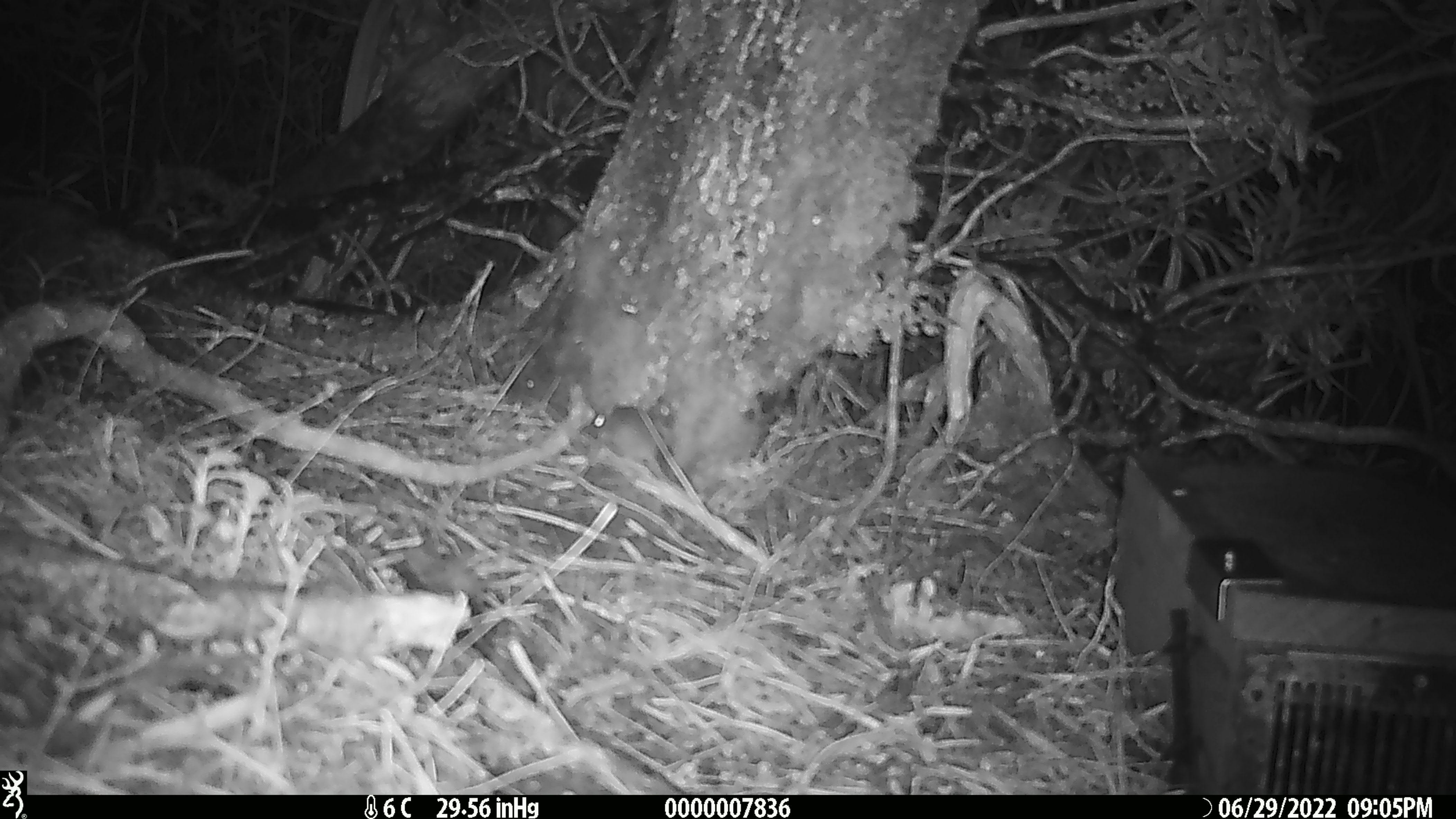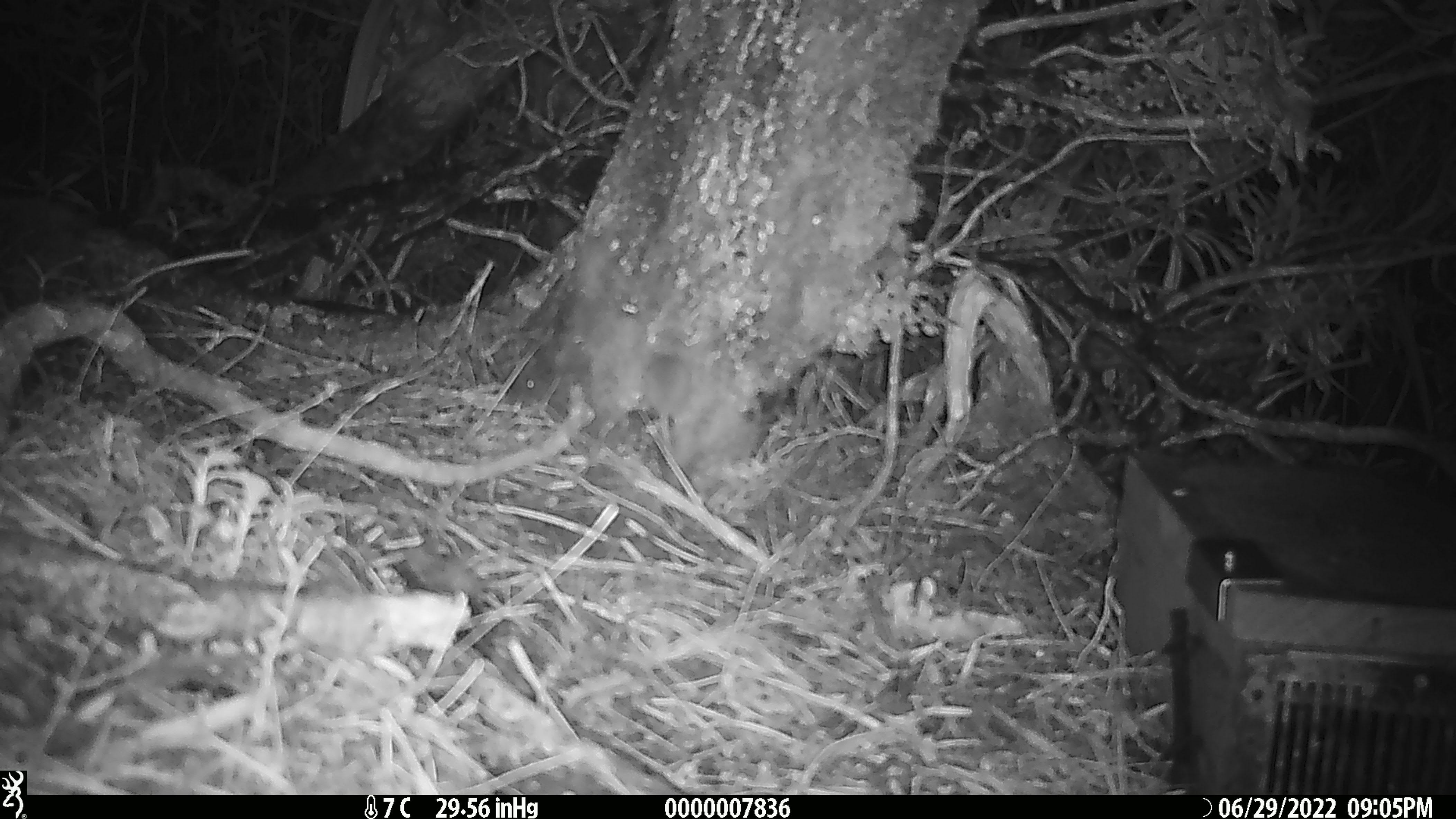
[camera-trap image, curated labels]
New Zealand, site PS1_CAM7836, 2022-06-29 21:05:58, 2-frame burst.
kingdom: Animalia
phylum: Chordata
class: Mammalia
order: Rodentia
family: Muridae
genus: Mus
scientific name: Mus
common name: mouse